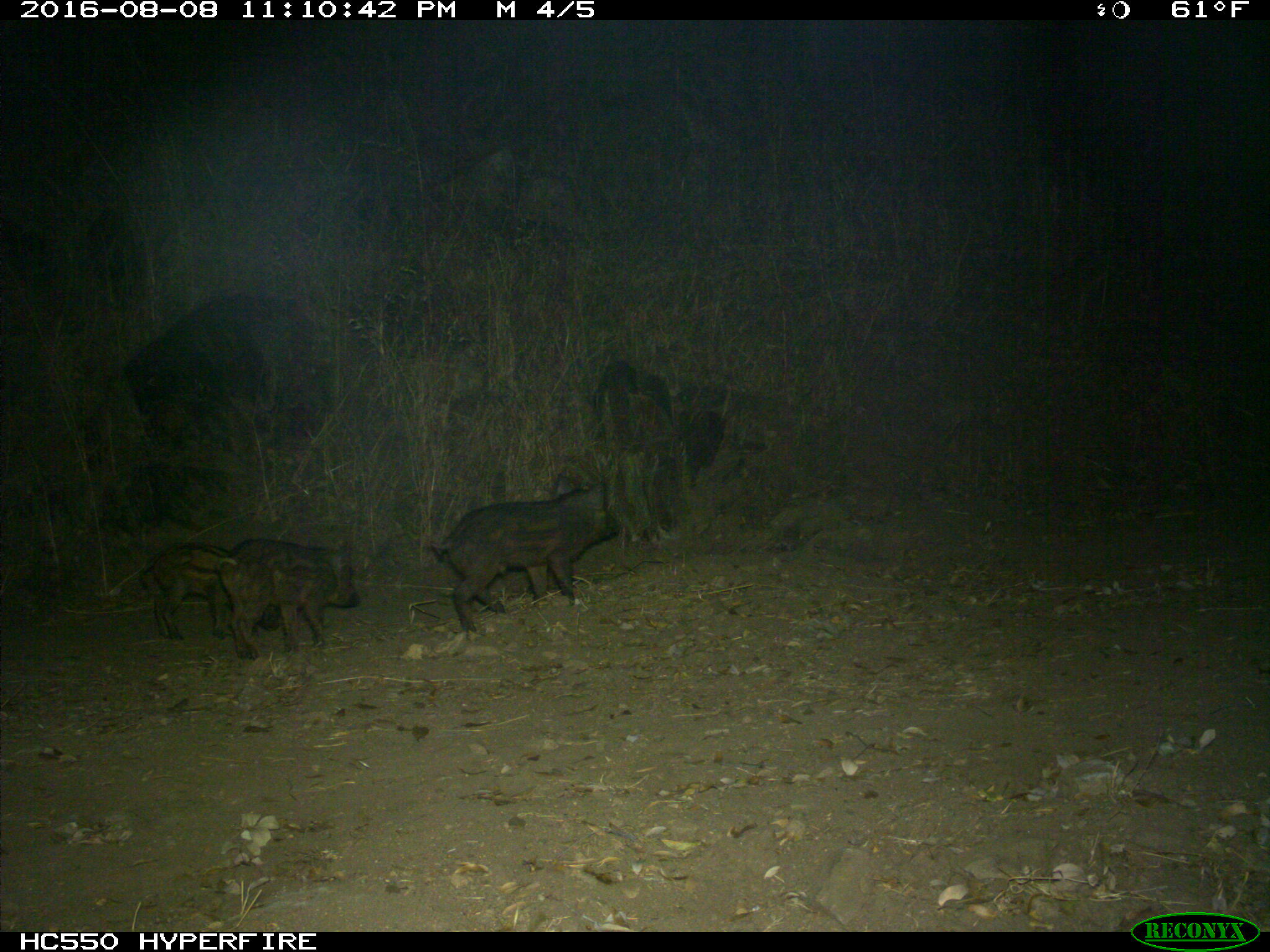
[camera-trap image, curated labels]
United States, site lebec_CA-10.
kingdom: Animalia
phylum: Chordata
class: Mammalia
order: Artiodactyla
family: Suidae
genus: Sus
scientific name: Sus scrofa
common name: wild boar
Sus scrofa (wild boar).